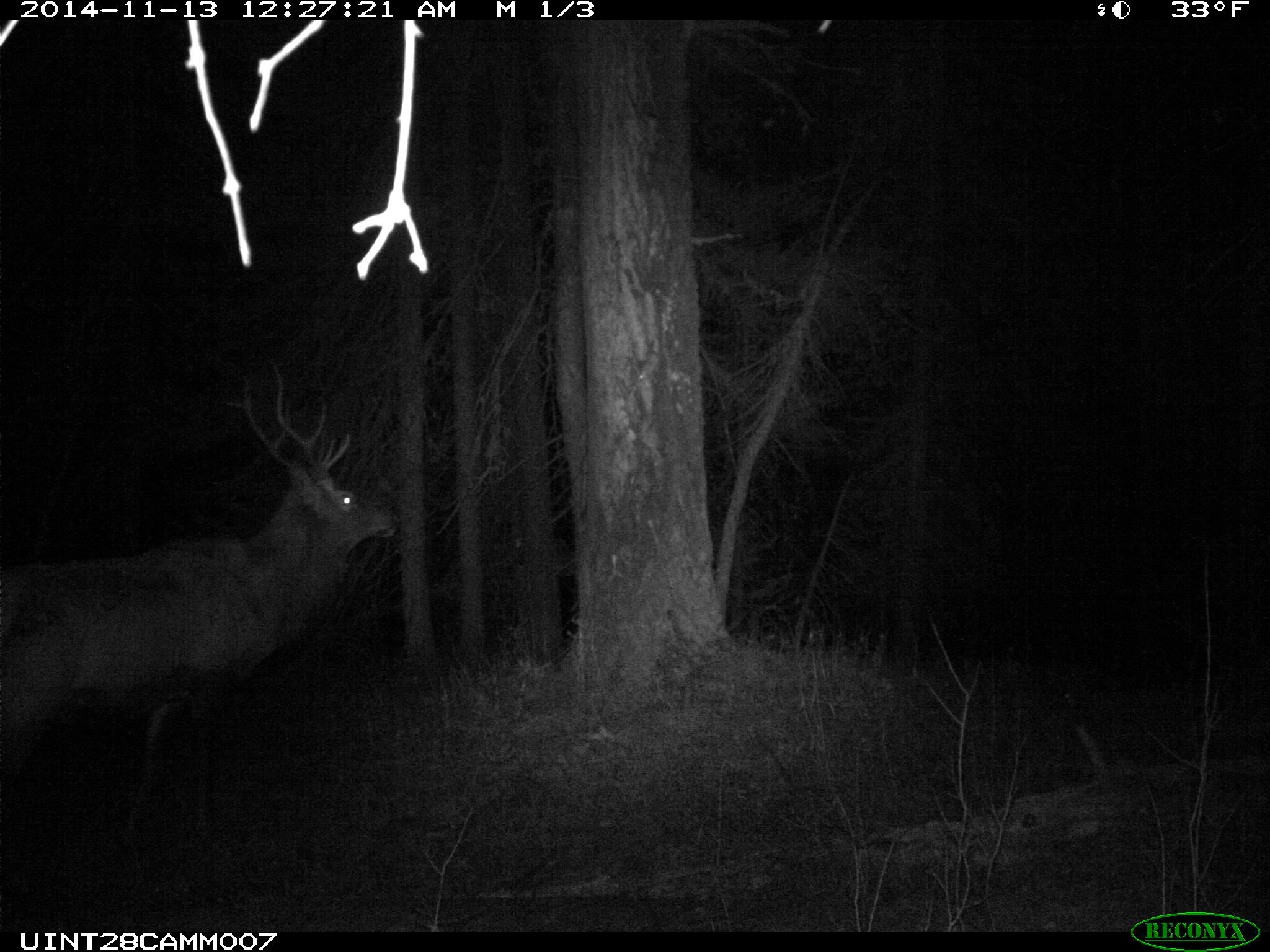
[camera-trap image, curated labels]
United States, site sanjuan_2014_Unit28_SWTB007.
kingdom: Animalia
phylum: Chordata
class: Mammalia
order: Artiodactyla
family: Cervidae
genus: Cervus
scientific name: Cervus elaphus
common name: red deer